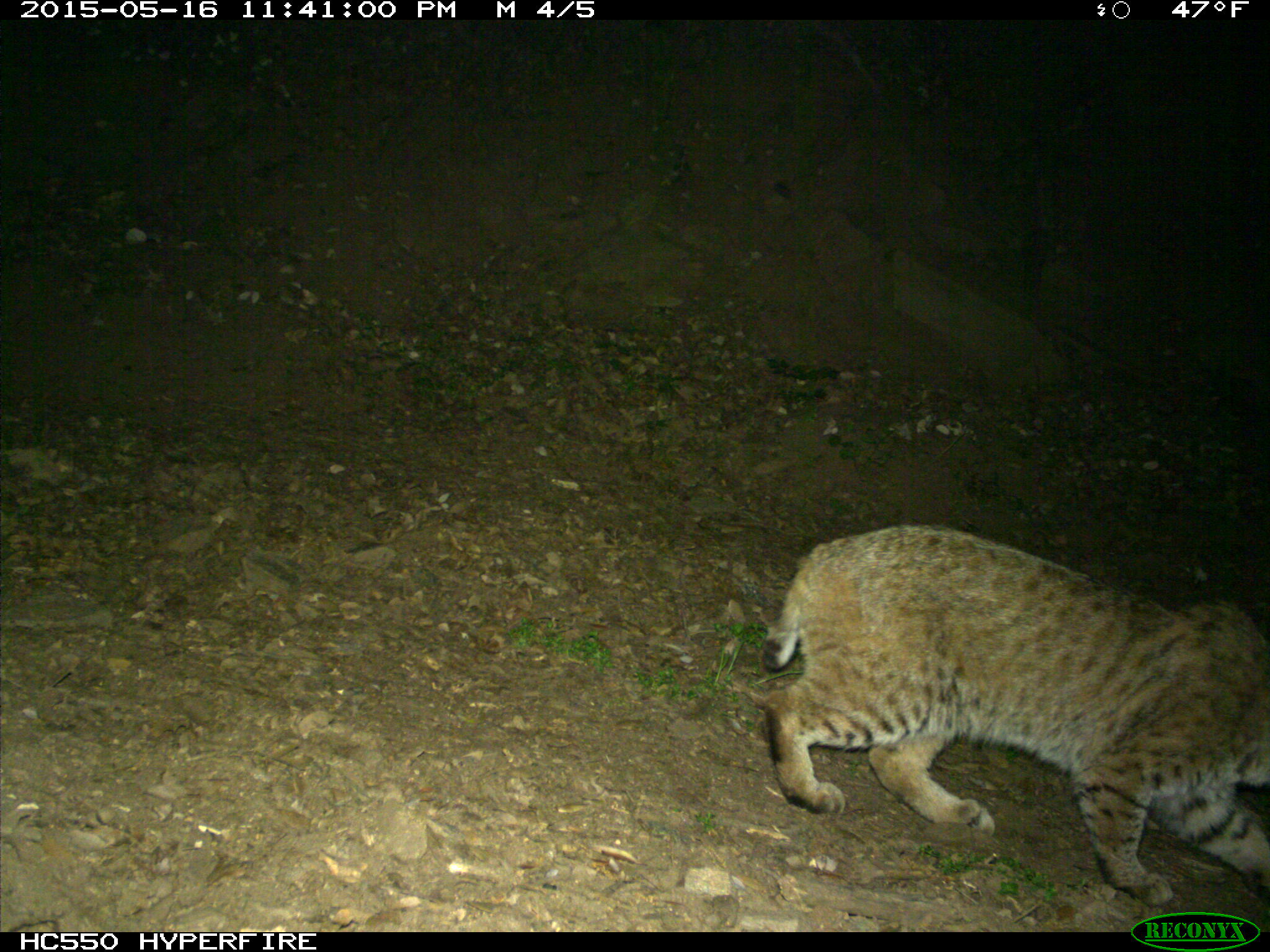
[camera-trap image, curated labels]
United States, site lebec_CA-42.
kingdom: Animalia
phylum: Chordata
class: Mammalia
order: Carnivora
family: Felidae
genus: Lynx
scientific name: Lynx rufus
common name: bobcat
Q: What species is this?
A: Lynx rufus (bobcat).